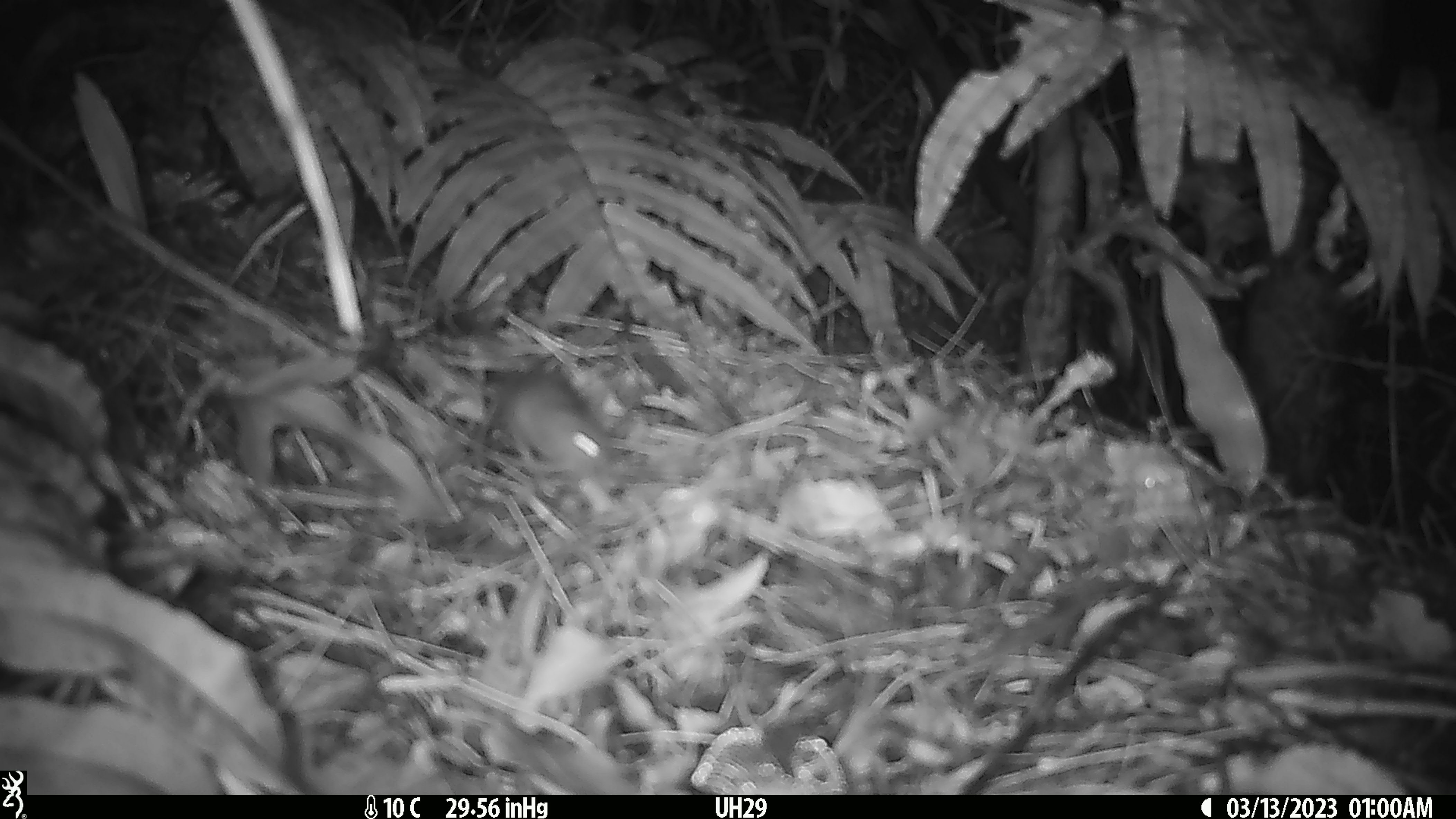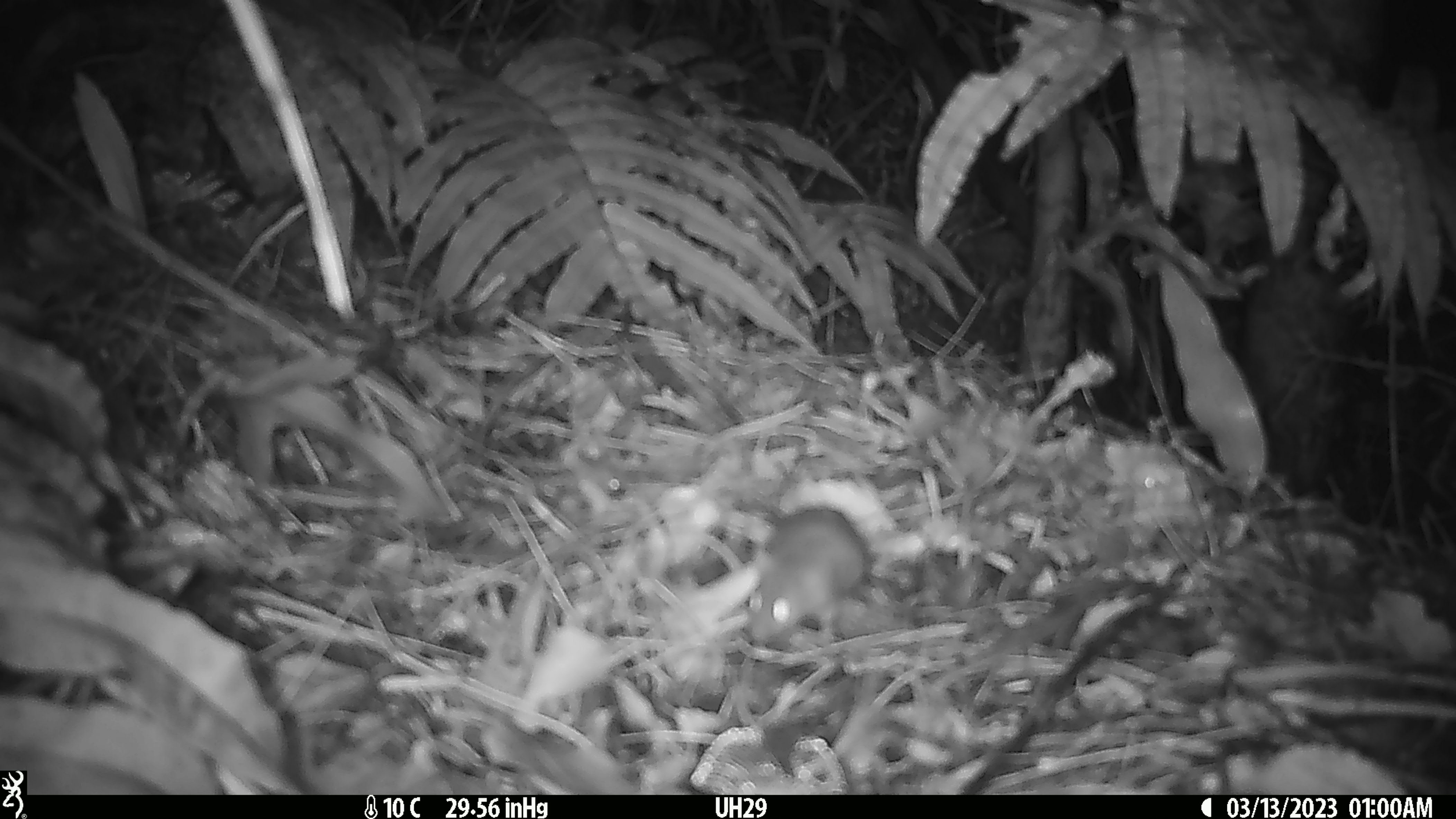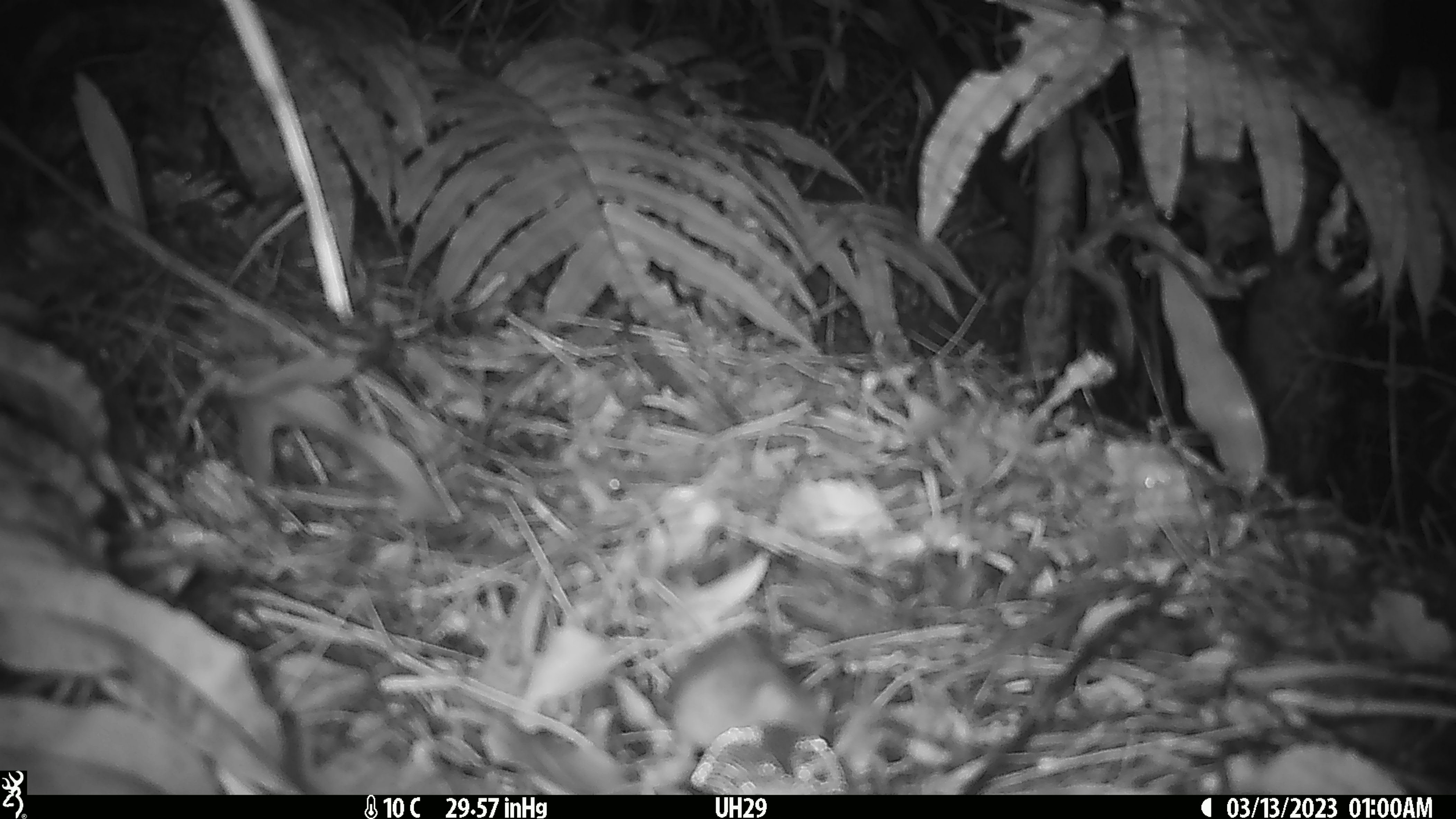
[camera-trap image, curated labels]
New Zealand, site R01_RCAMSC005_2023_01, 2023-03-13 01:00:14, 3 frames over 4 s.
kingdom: Animalia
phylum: Chordata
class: Mammalia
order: Rodentia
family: Muridae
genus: Mus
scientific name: Mus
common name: mouse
Mouse (Mus).